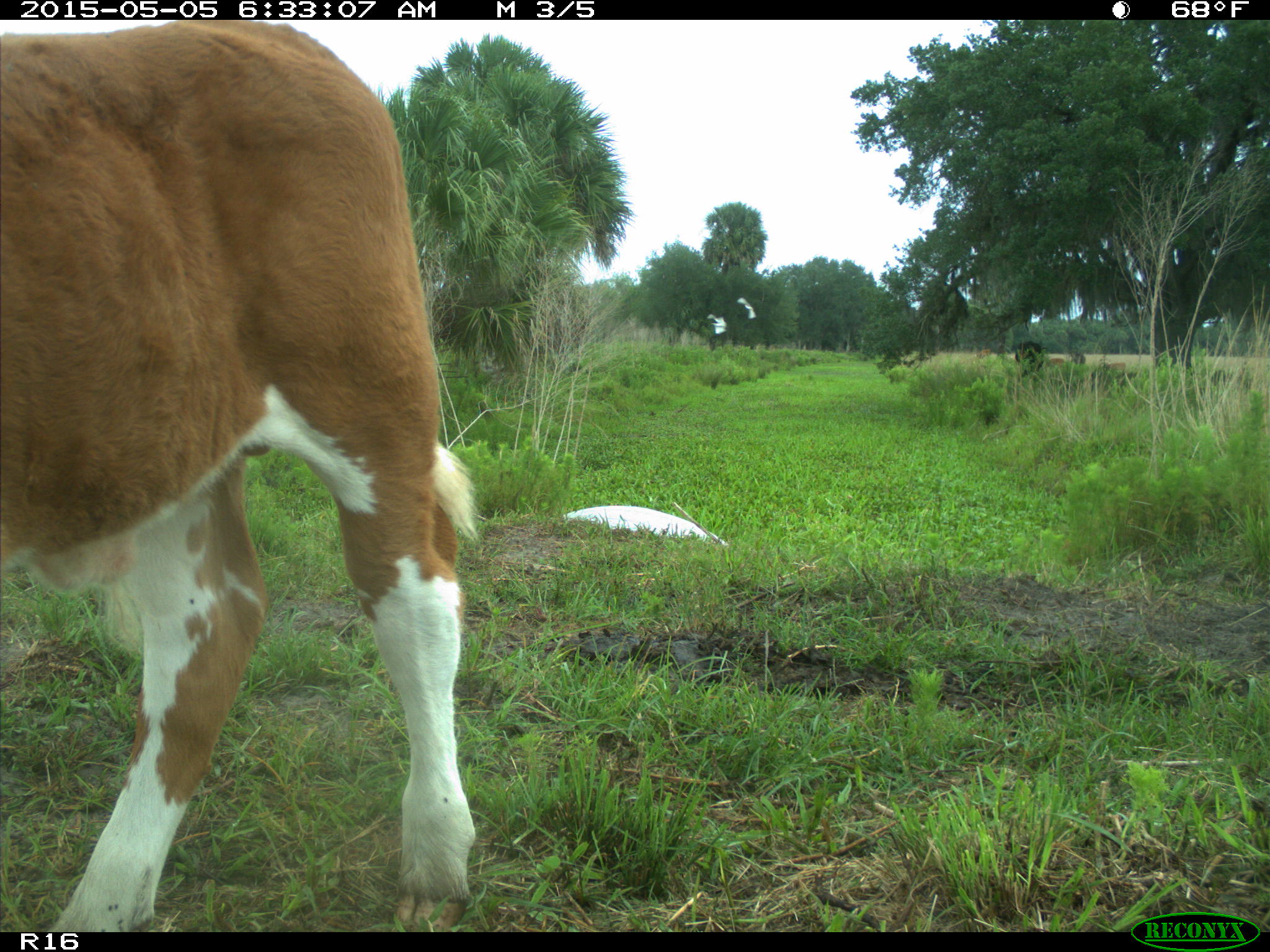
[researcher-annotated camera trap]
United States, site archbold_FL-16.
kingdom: Animalia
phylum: Chordata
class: Mammalia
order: Artiodactyla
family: Bovidae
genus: Bos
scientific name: Bos taurus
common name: domestic cow